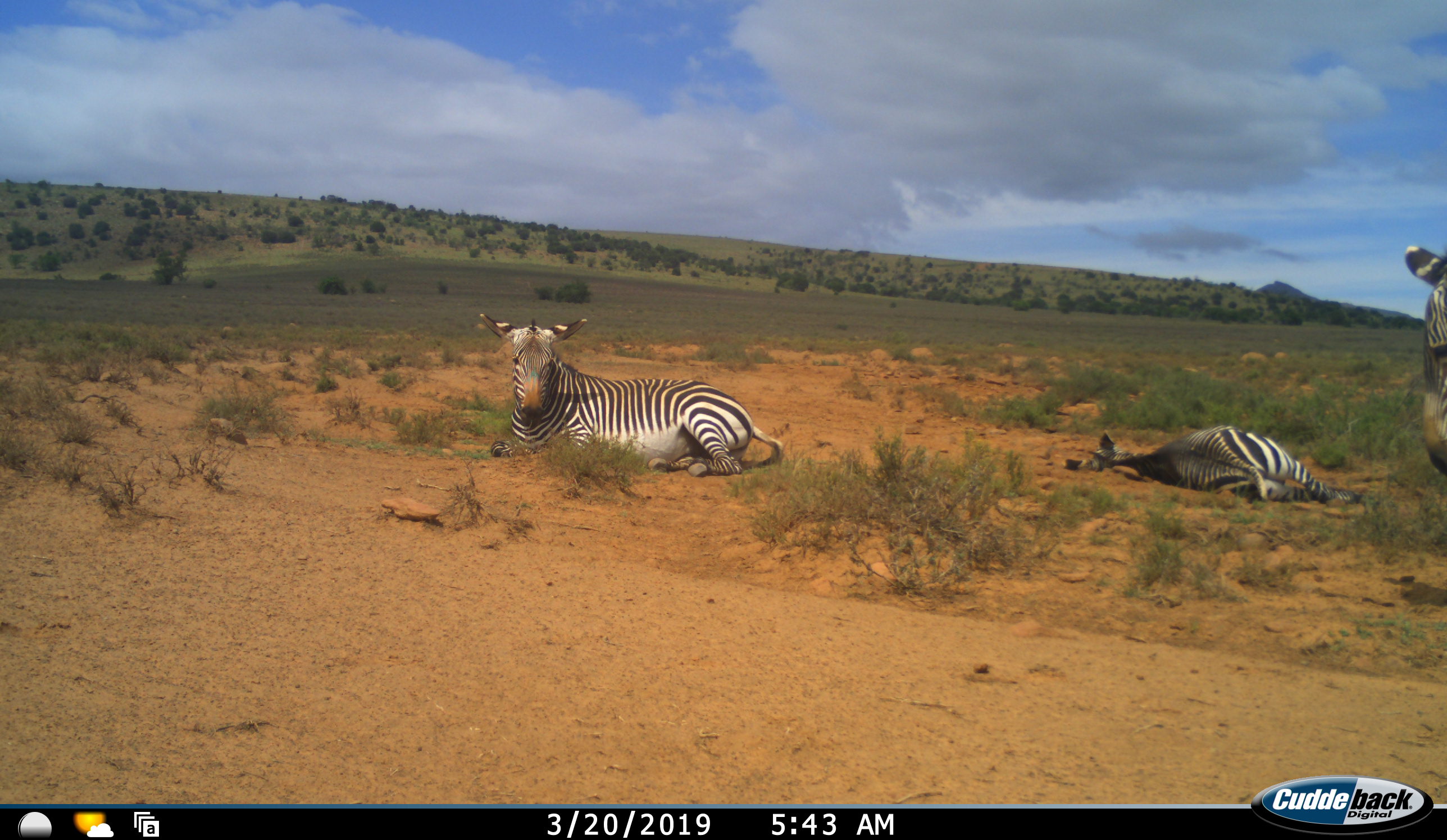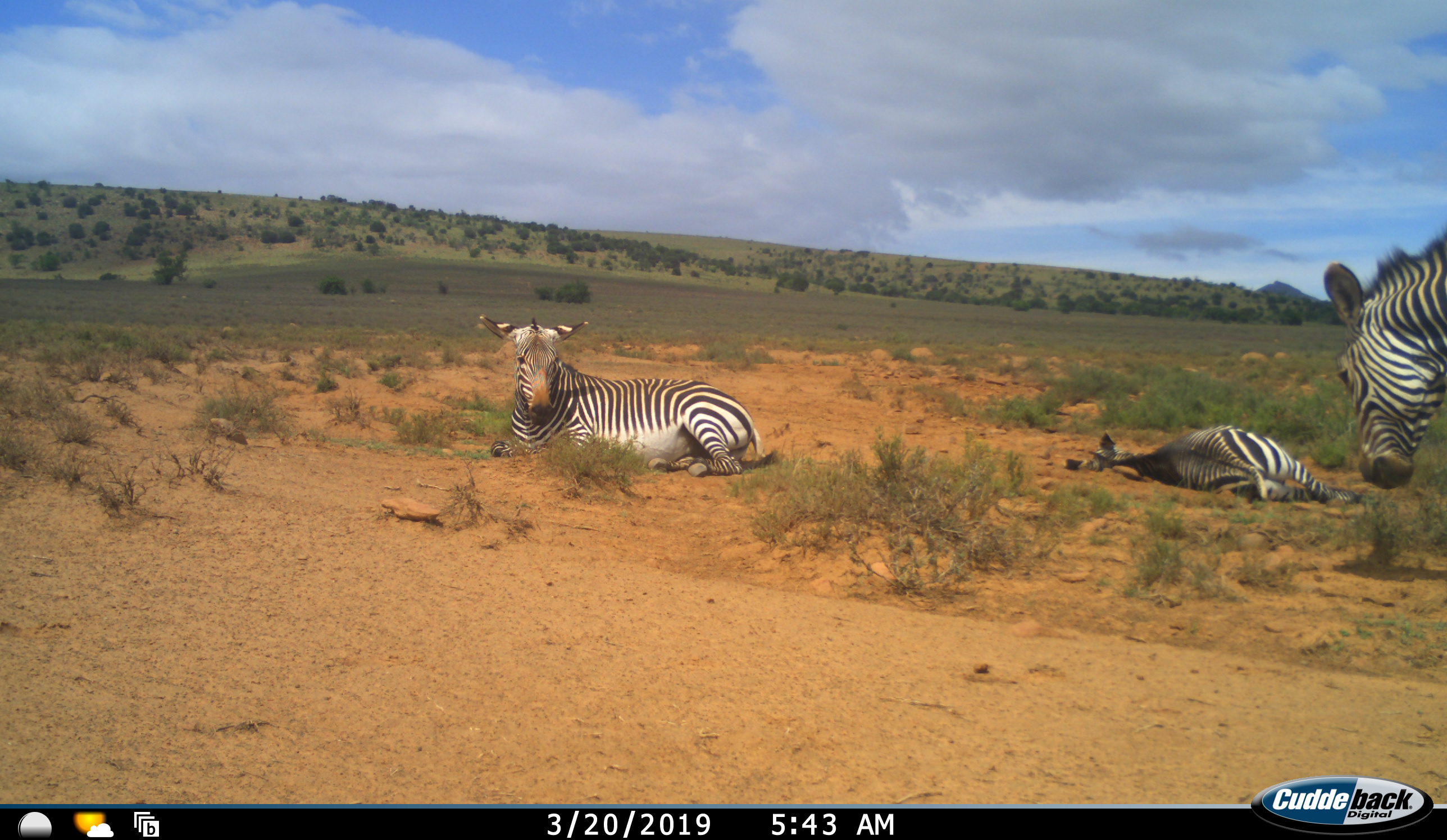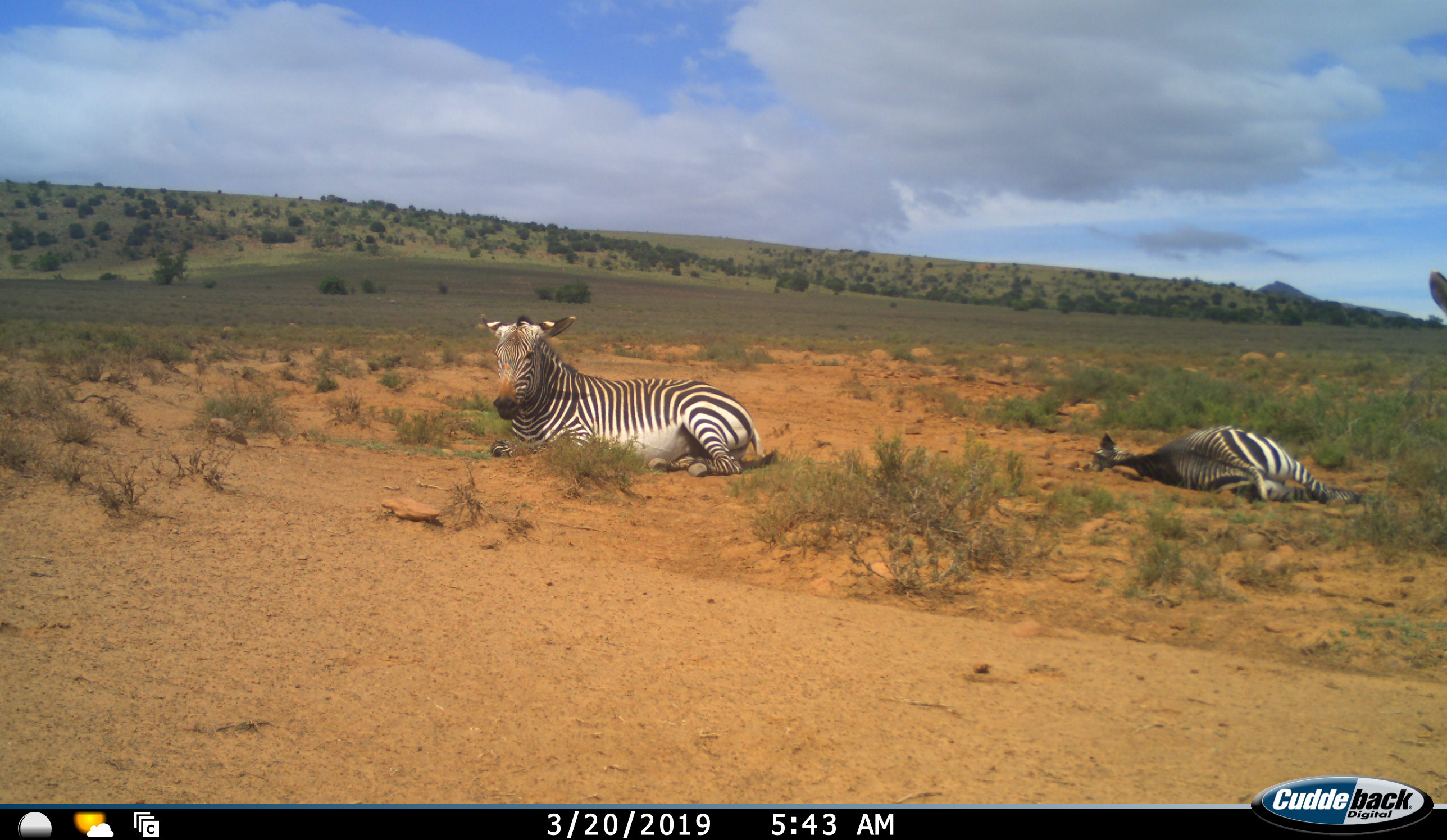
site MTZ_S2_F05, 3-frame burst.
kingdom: Animalia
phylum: Chordata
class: Mammalia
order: Perissodactyla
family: Equidae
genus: Equus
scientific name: Equus zebra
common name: mountain zebra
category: zebramountain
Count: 3.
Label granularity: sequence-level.